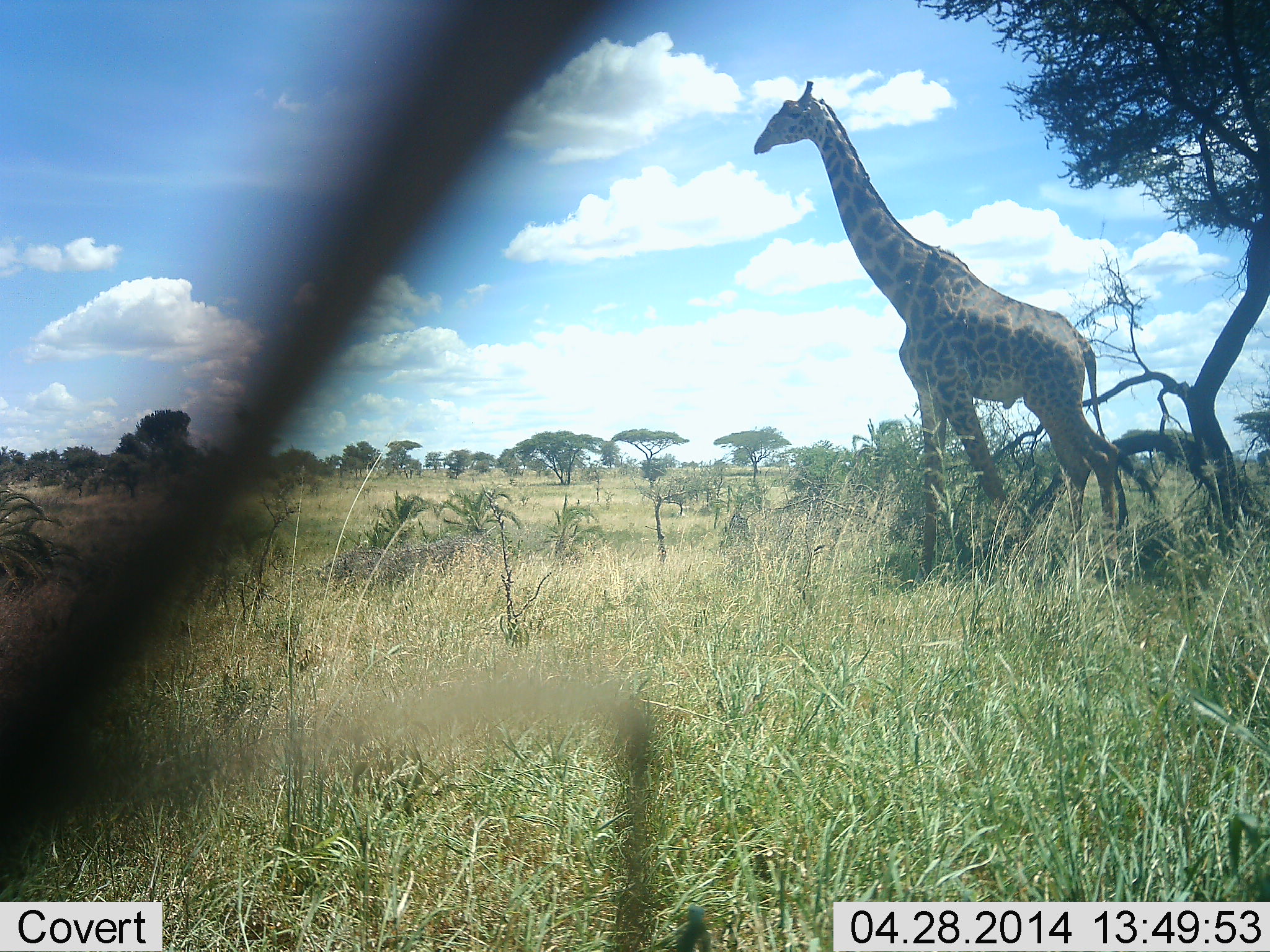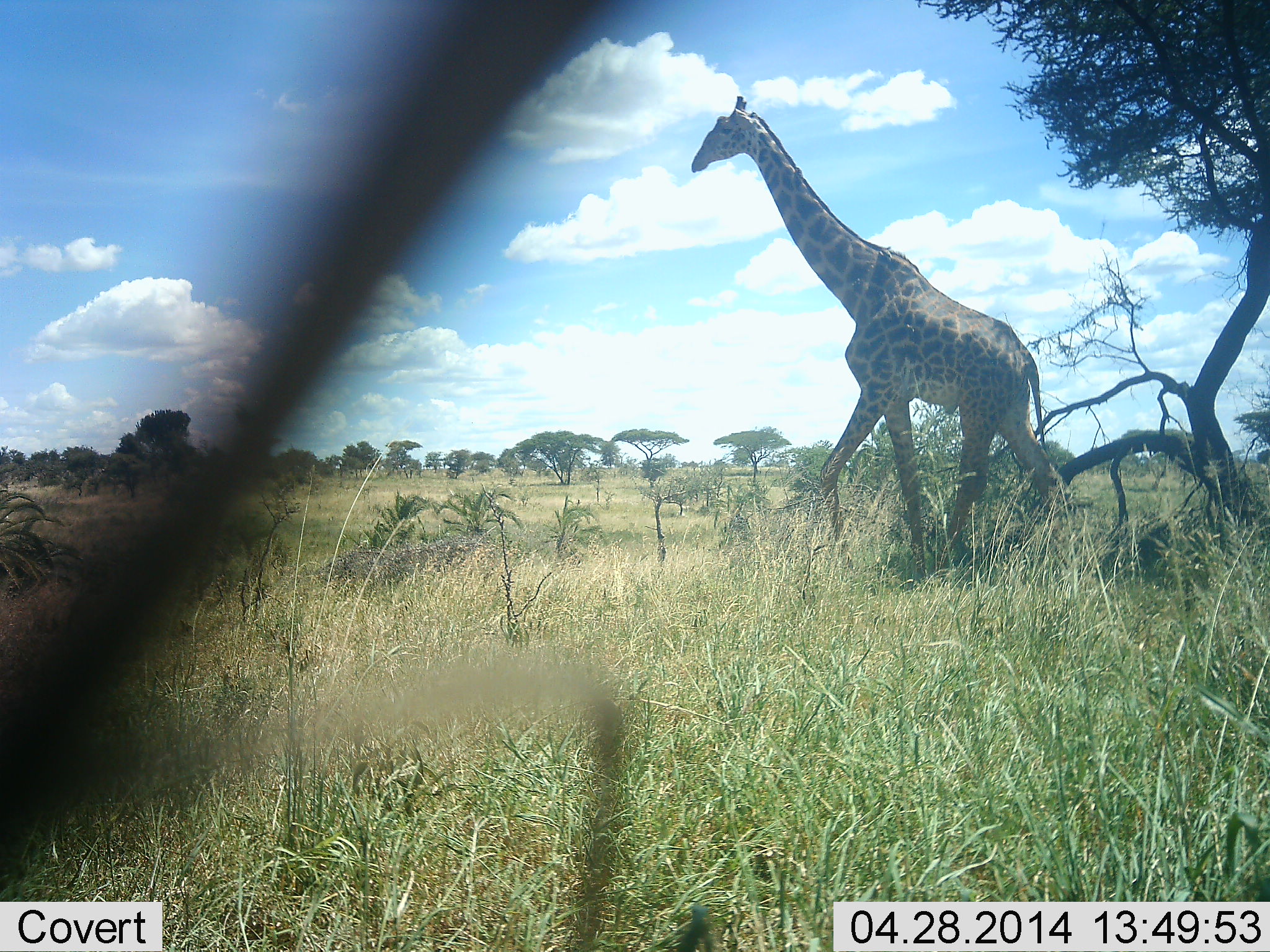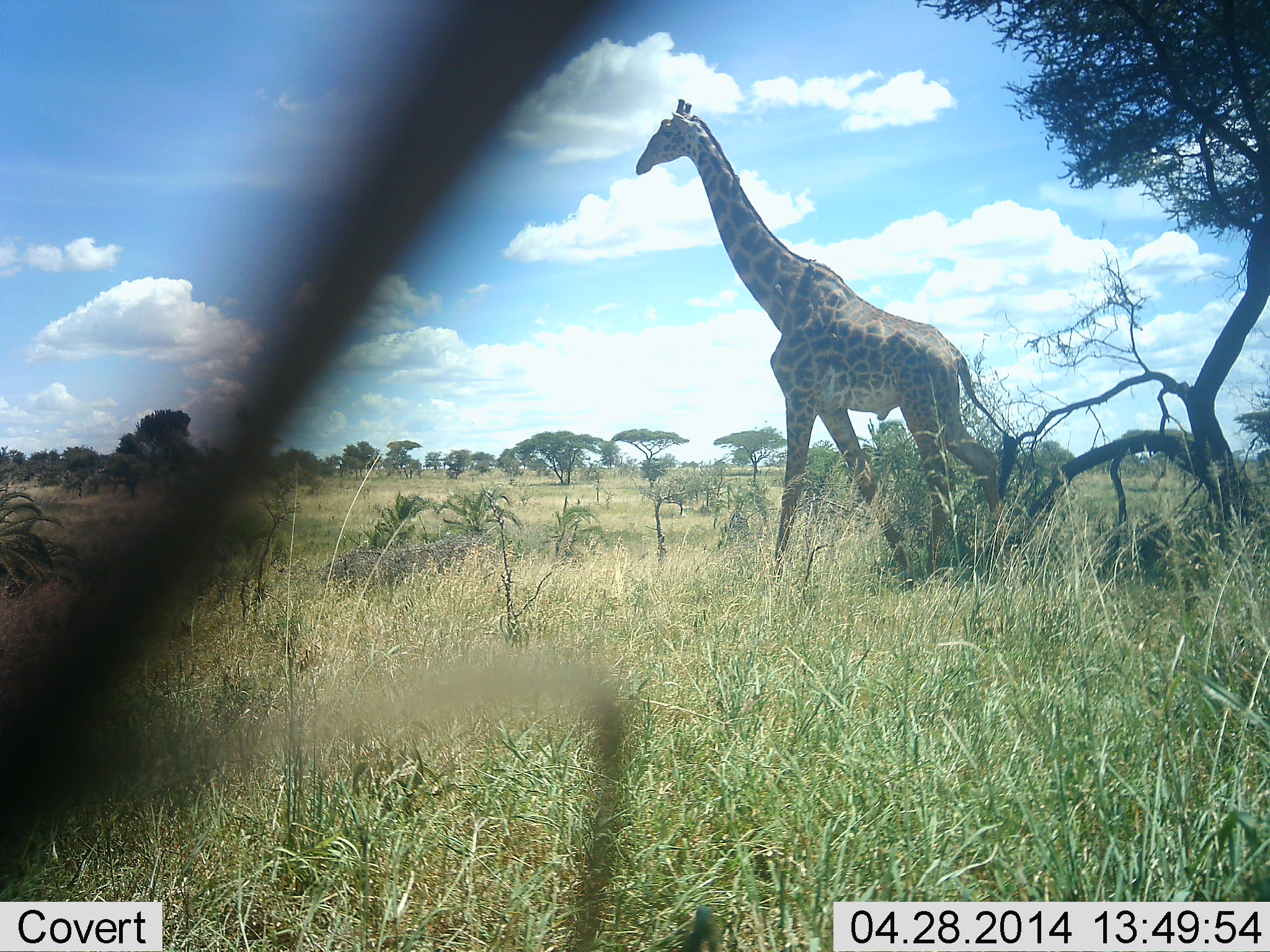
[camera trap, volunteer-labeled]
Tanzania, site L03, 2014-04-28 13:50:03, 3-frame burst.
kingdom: Animalia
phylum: Chordata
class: Mammalia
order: Artiodactyla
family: Giraffidae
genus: Giraffa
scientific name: Giraffa camelopardalis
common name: giraffe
Giraffe (Giraffa camelopardalis), count 1. Behavior (volunteer vote fractions): standing 0%, resting 0%, moving 100%, interacting 0%. Young present (vote fraction): 0%. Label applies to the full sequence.